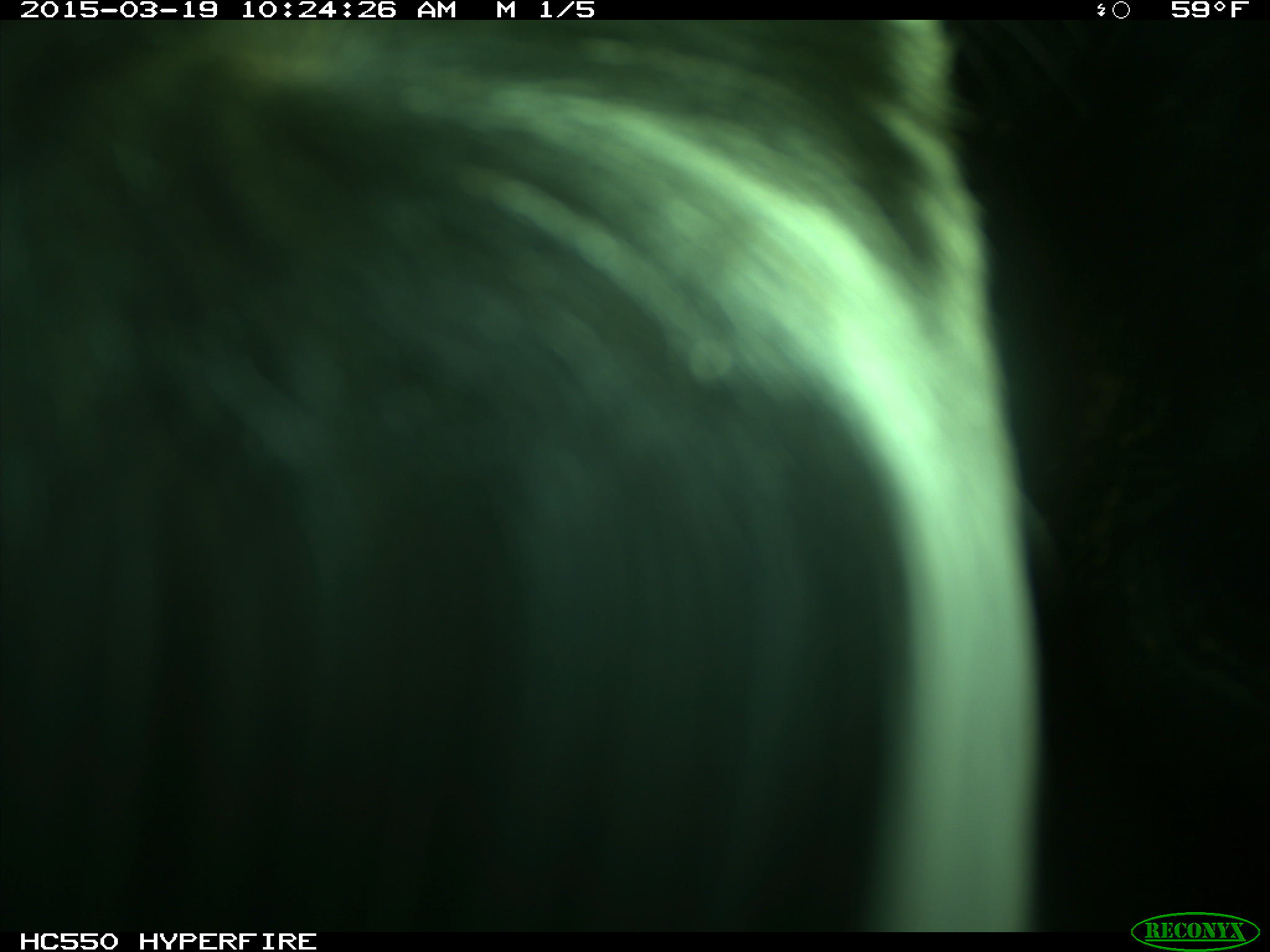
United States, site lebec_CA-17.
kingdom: Animalia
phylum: Chordata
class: Mammalia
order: Artiodactyla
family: Bovidae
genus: Bos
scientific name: Bos taurus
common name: domestic cow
Bos taurus (domestic cow).